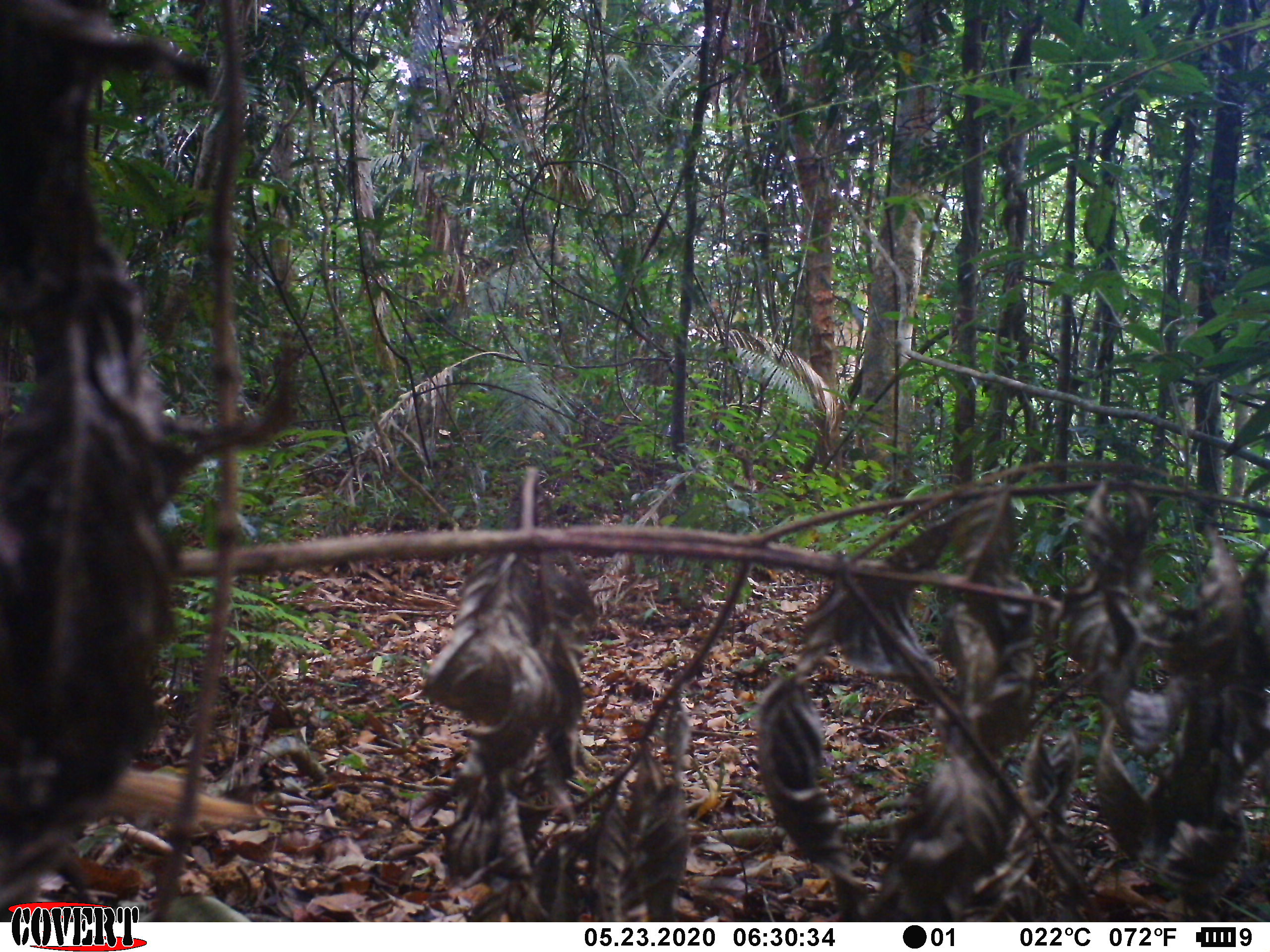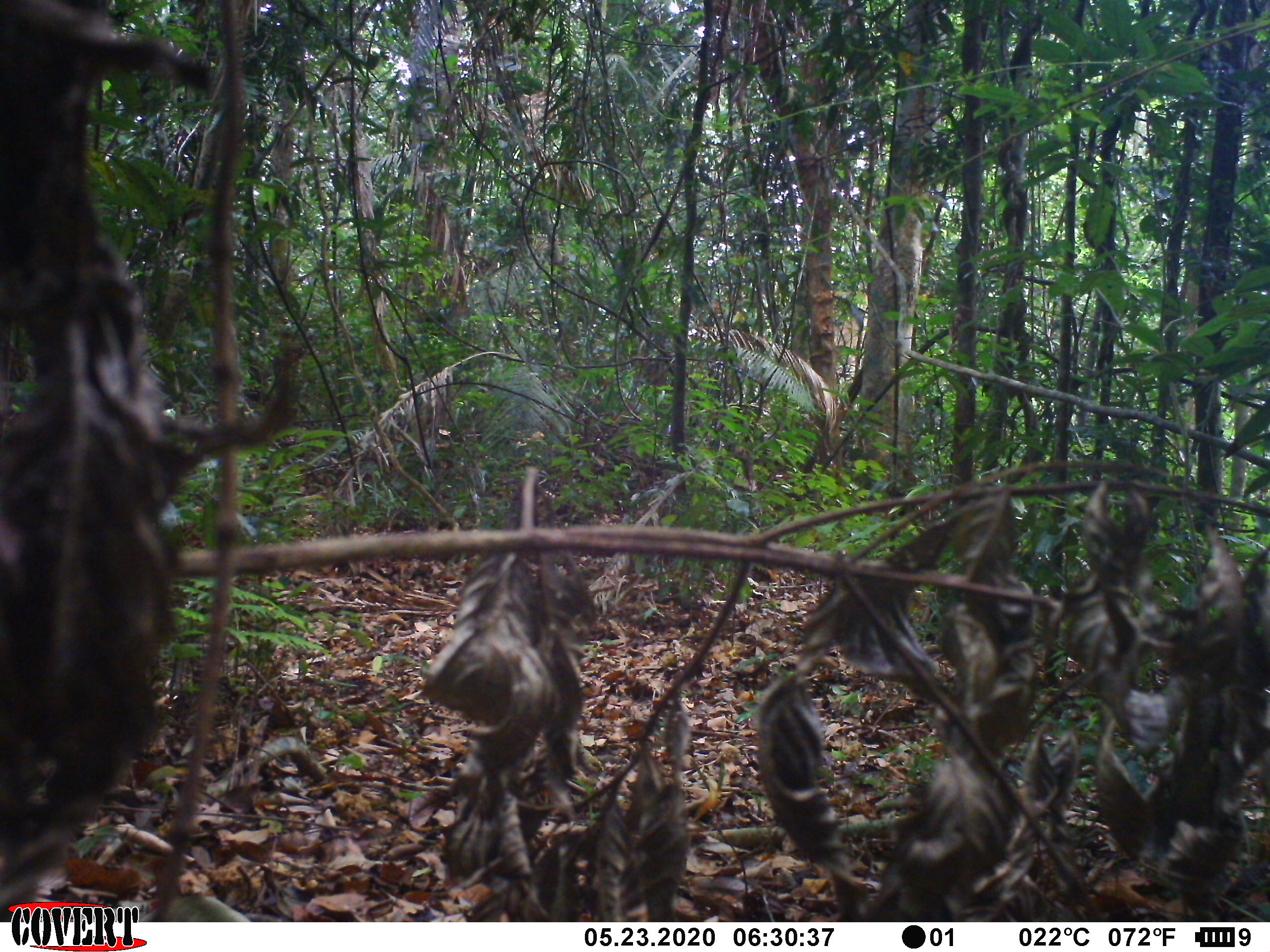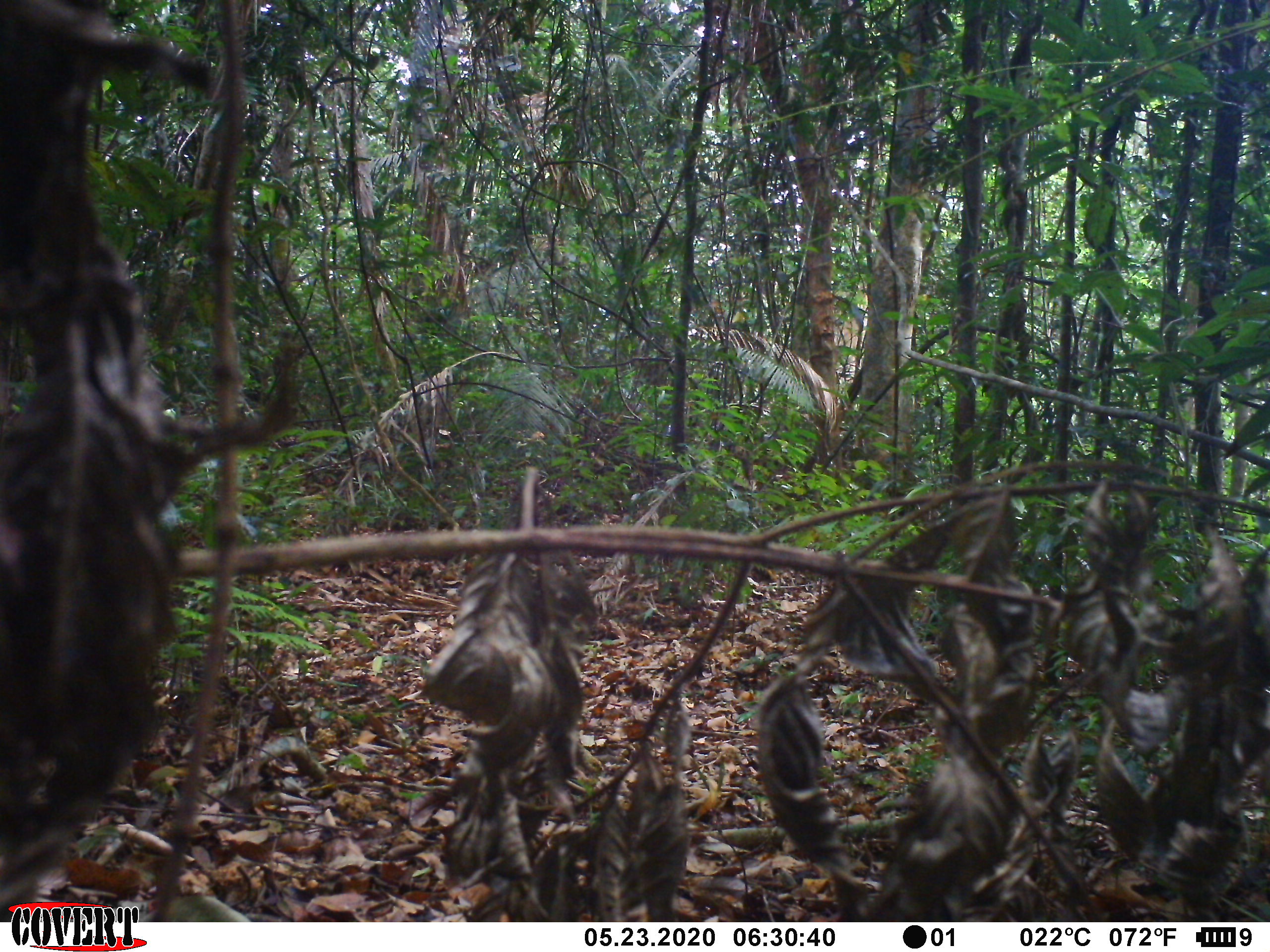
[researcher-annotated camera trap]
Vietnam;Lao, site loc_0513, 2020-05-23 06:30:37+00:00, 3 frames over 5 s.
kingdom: Animalia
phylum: Chordata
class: Mammalia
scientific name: Mammalia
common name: mammal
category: unidentified small mammal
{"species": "unidentified small mammal (mammal) (Mammalia)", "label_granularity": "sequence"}